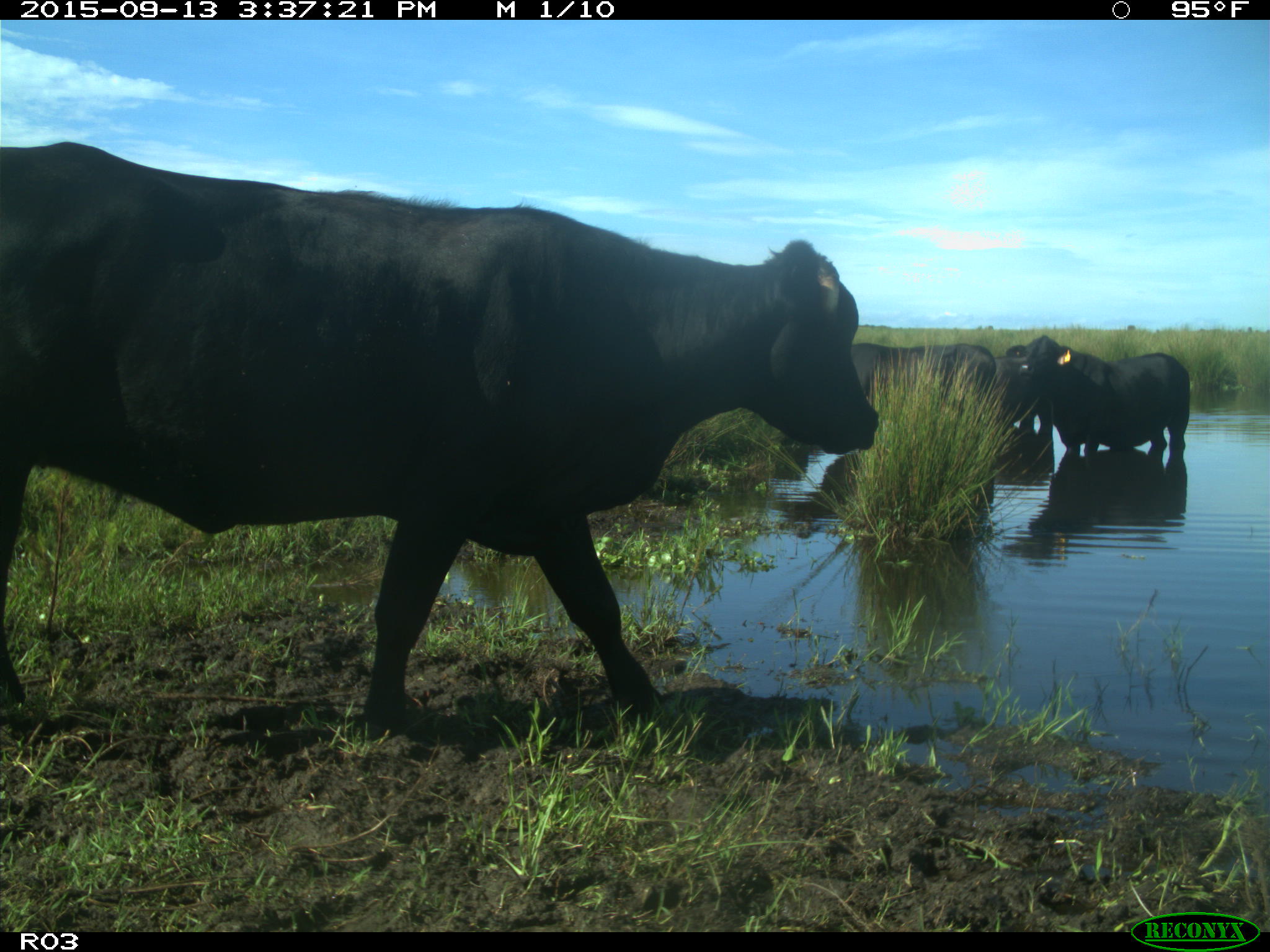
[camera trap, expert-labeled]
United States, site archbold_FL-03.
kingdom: Animalia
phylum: Chordata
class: Mammalia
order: Artiodactyla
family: Bovidae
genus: Bos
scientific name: Bos taurus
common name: domestic cow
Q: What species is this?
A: Bos taurus (domestic cow).